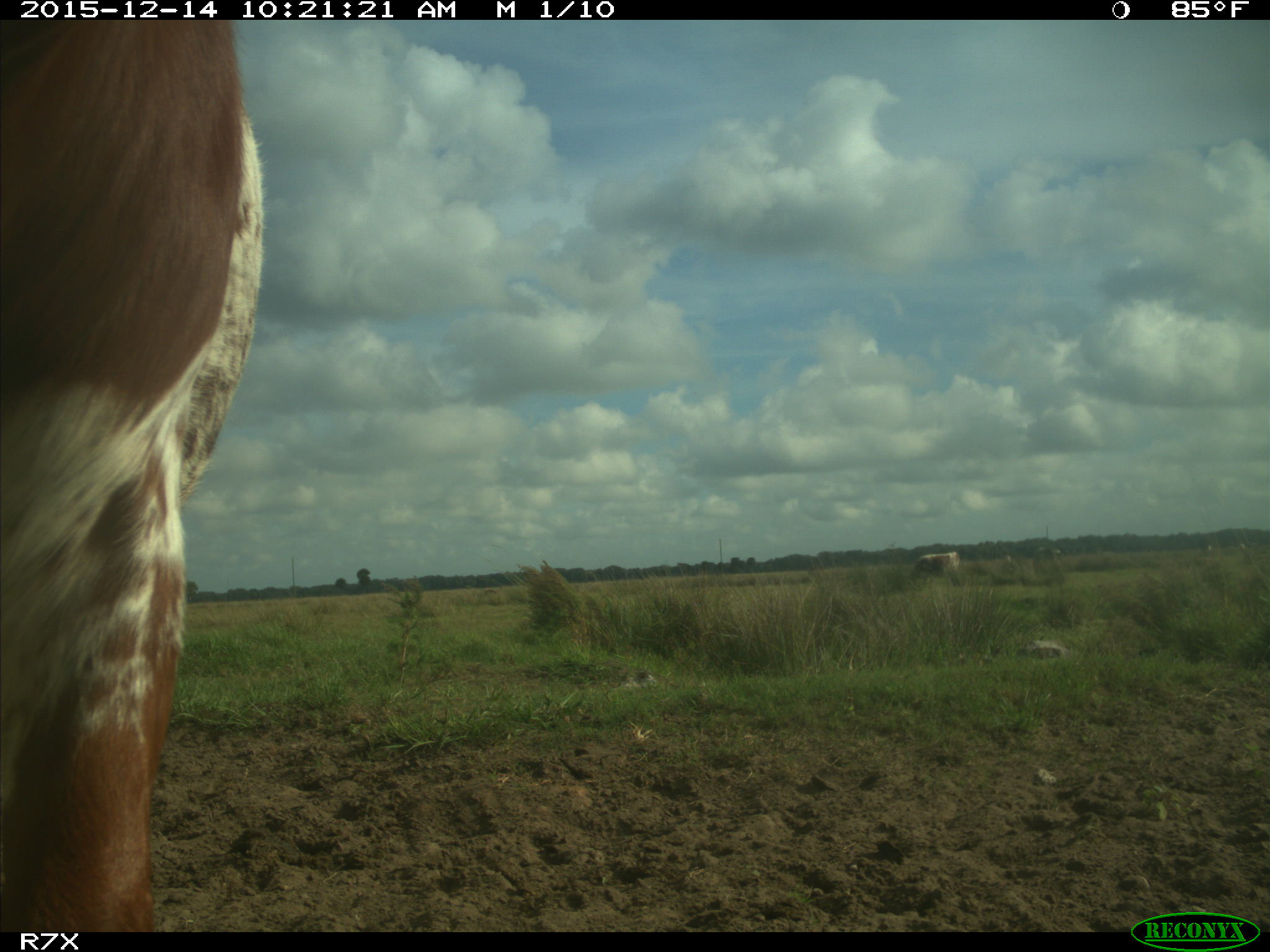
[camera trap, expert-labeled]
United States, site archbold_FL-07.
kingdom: Animalia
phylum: Chordata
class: Mammalia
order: Artiodactyla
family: Bovidae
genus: Bos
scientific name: Bos taurus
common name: domestic cow